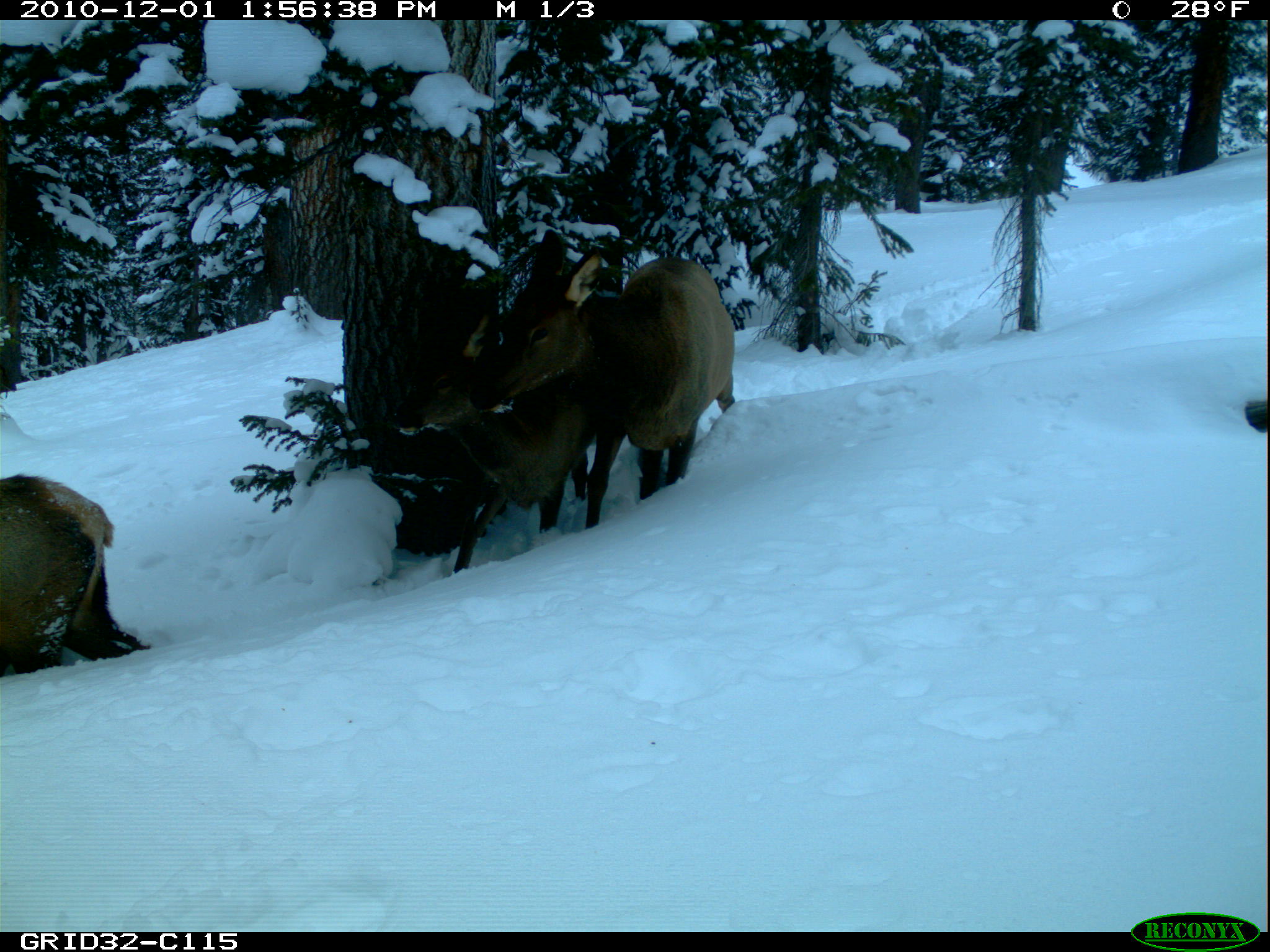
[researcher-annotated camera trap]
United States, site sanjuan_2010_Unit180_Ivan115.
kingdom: Animalia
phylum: Chordata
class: Mammalia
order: Artiodactyla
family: Cervidae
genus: Cervus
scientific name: Cervus elaphus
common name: red deer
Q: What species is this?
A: Cervus elaphus (red deer).